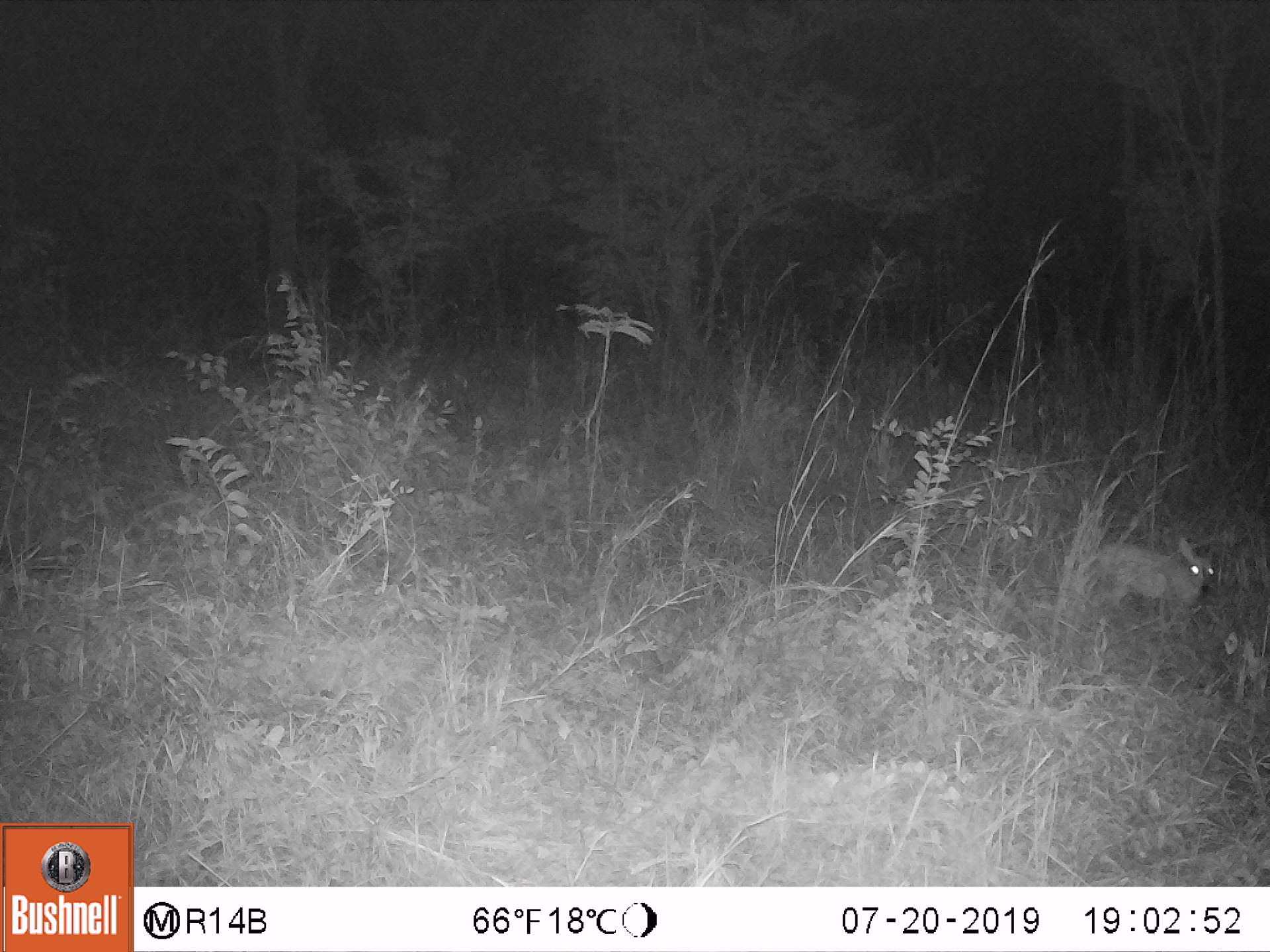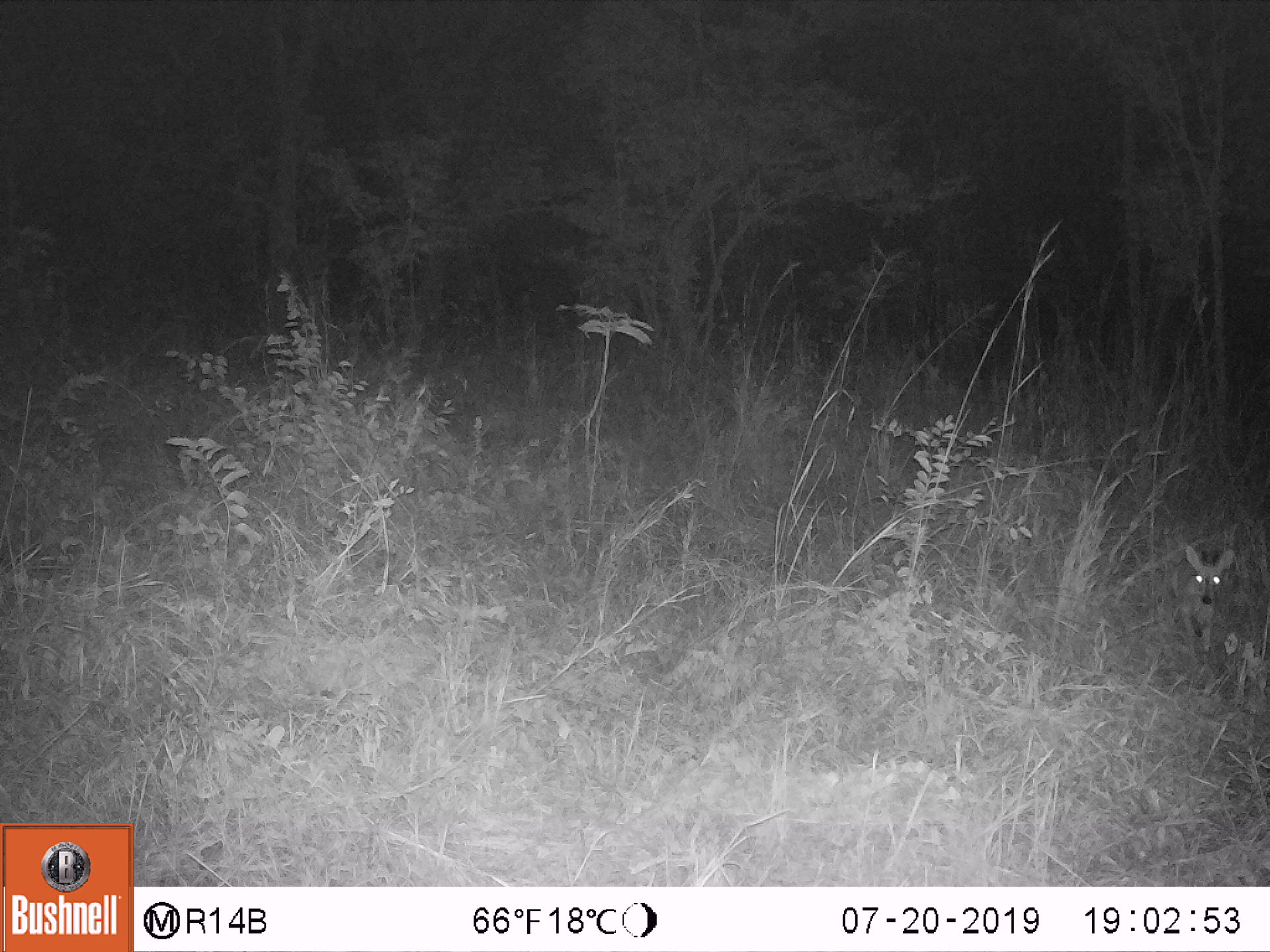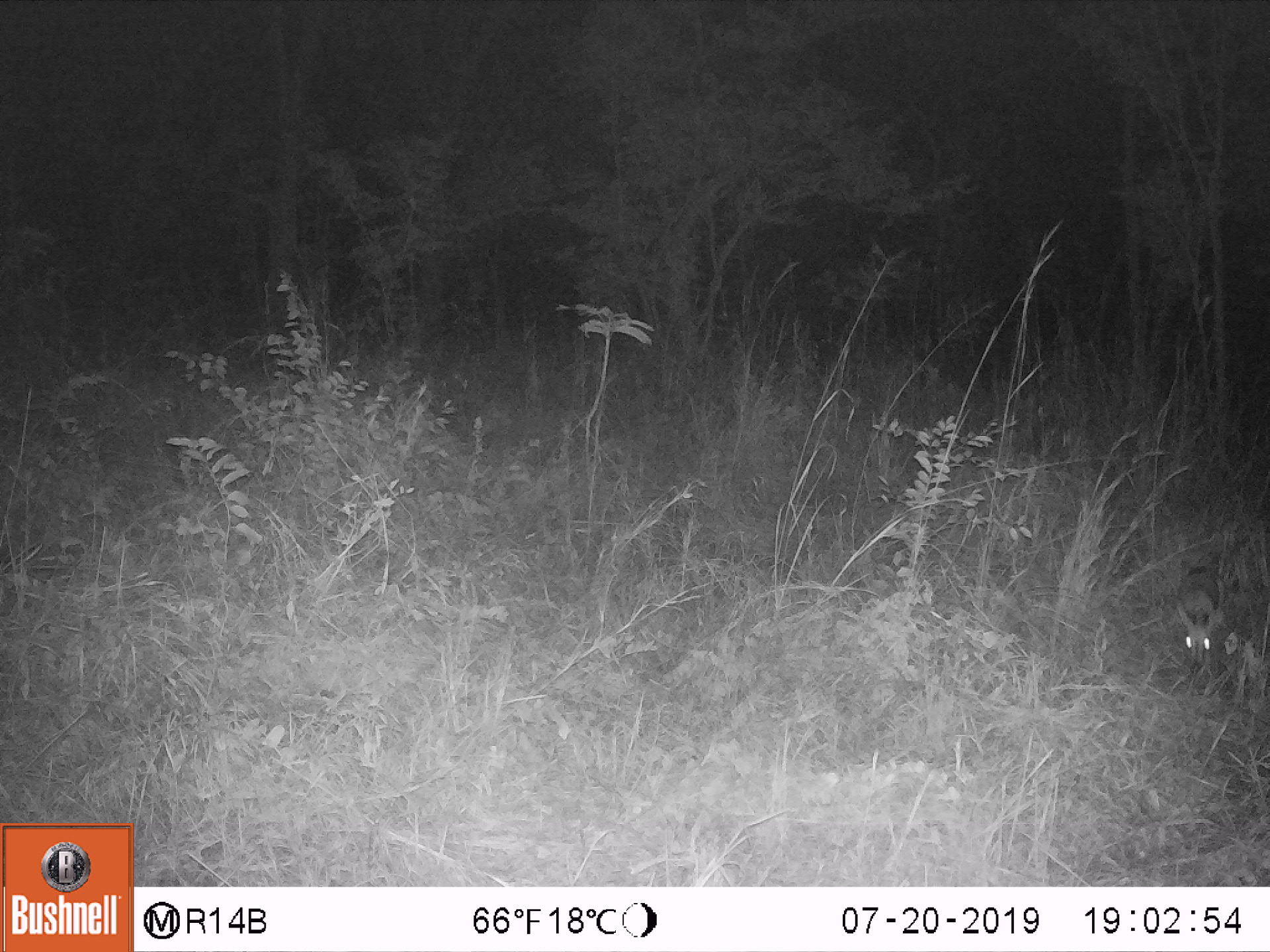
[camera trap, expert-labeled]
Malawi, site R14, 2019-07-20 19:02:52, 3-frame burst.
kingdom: Animalia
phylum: Chordata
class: Mammalia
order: Artiodactyla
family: Bovidae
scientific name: Antilopinae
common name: small antelope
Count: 1.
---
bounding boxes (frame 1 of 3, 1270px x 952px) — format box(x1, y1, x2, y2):
small antelope: box(1083, 533, 1226, 629)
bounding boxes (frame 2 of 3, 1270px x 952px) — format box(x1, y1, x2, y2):
small antelope: box(1164, 541, 1238, 669)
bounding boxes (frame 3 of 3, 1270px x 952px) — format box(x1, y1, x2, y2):
small antelope: box(1172, 557, 1226, 682)